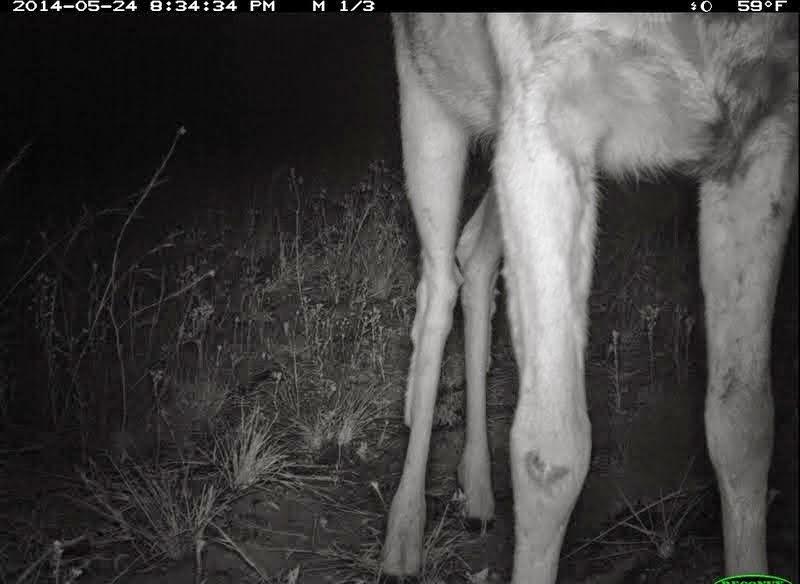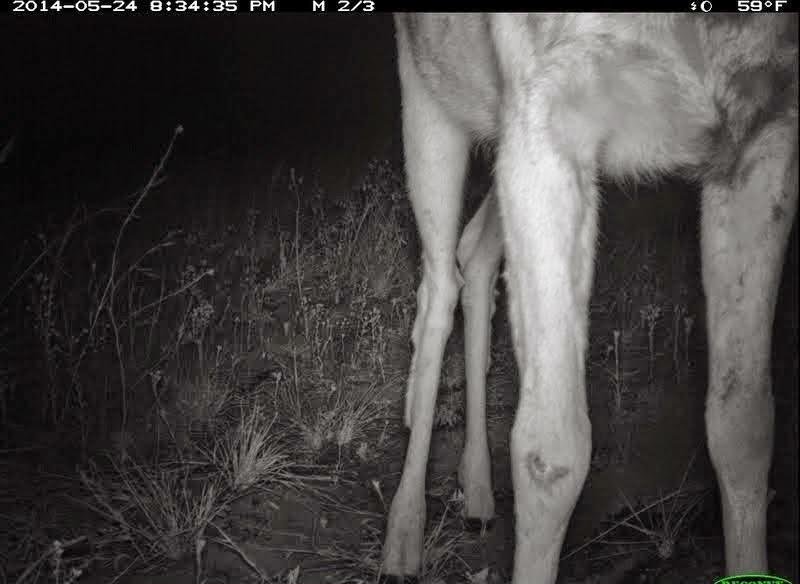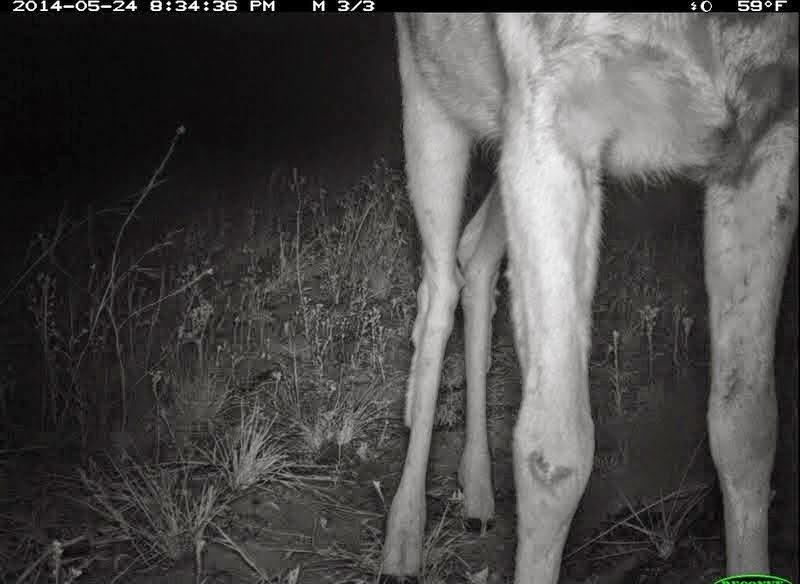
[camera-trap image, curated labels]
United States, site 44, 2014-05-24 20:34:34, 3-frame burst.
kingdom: Animalia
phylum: Chordata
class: Mammalia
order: Artiodactyla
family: Cervidae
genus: Odocoileus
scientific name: Odocoileus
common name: deer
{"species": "deer (Odocoileus)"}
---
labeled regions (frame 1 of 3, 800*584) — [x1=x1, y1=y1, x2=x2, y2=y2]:
deer: [x1=372, y1=12, x2=799, y2=584]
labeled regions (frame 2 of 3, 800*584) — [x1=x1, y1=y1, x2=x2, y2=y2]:
deer: [x1=371, y1=13, x2=798, y2=584]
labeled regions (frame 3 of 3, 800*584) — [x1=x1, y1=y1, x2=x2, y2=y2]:
deer: [x1=378, y1=14, x2=800, y2=582]